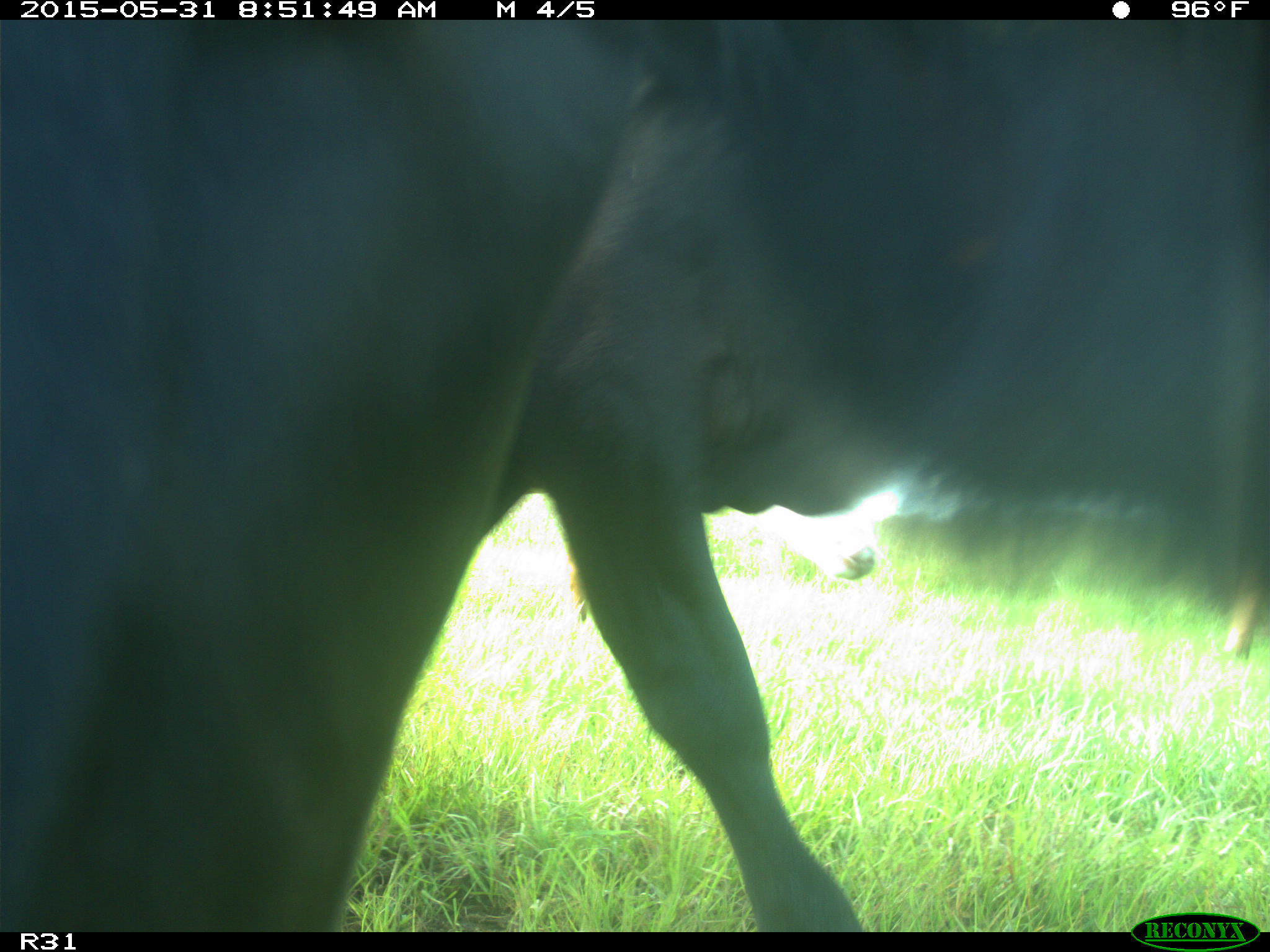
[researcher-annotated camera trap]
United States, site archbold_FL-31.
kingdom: Animalia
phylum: Chordata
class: Mammalia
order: Artiodactyla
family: Bovidae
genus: Bos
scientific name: Bos taurus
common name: domestic cow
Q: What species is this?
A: Bos taurus (domestic cow).